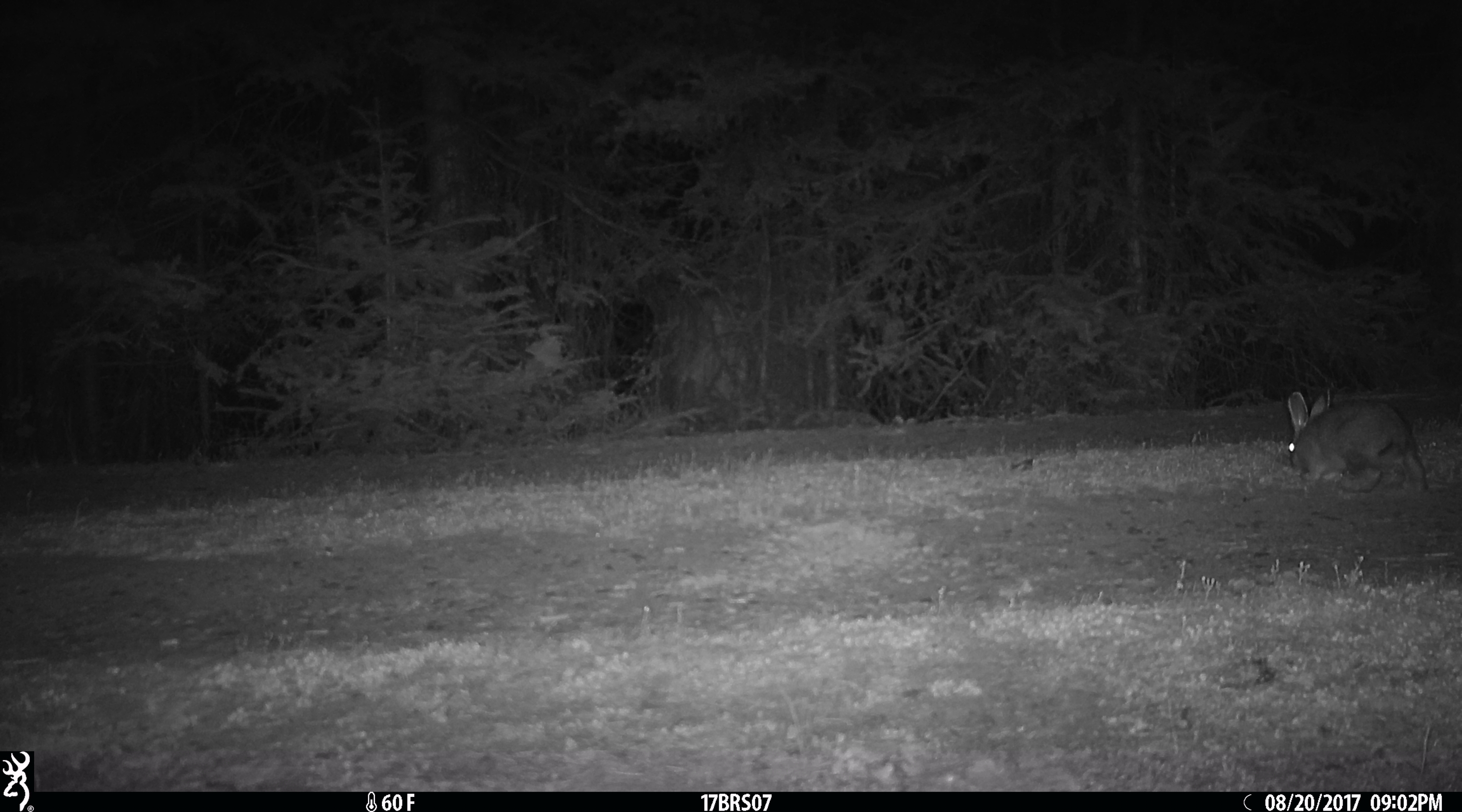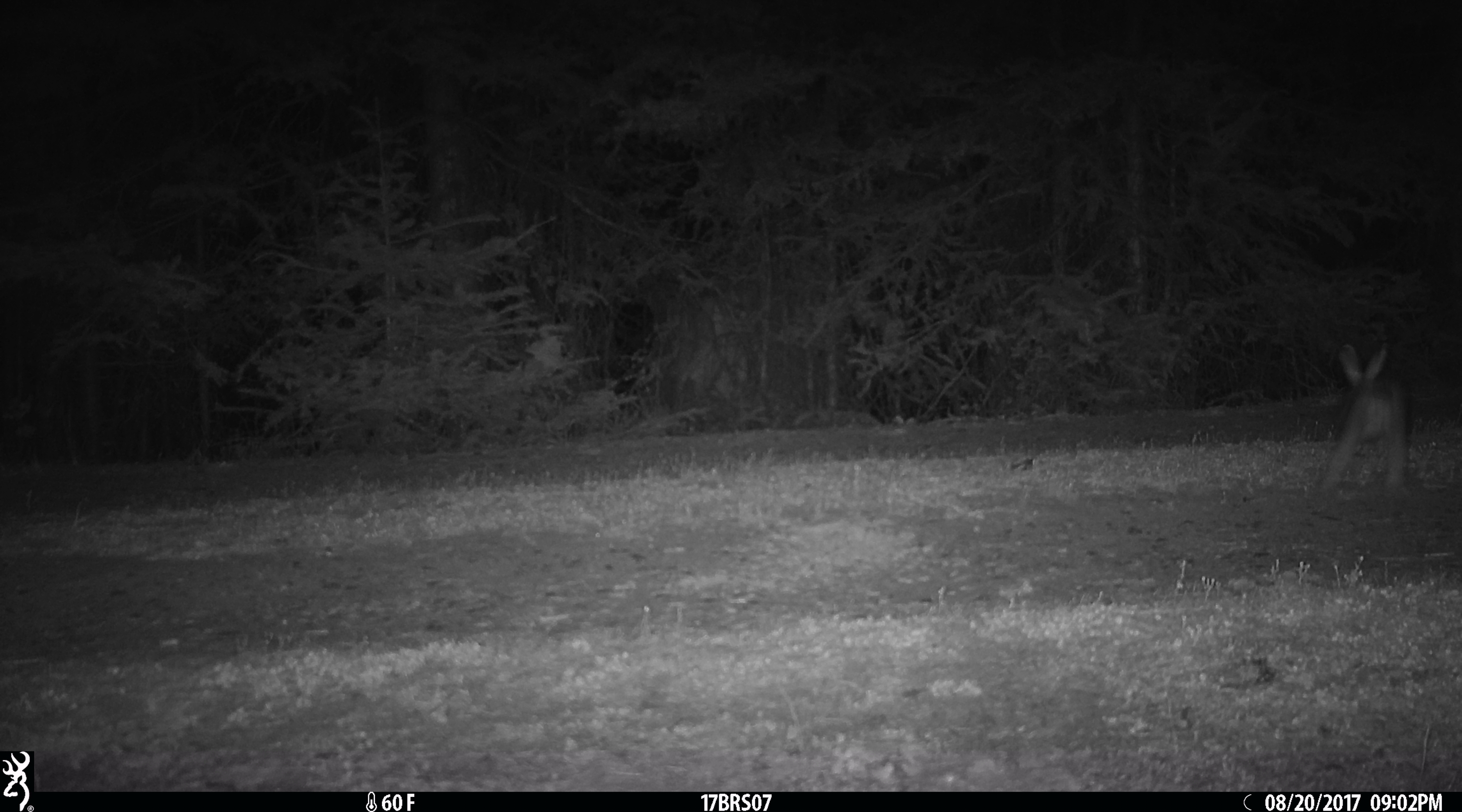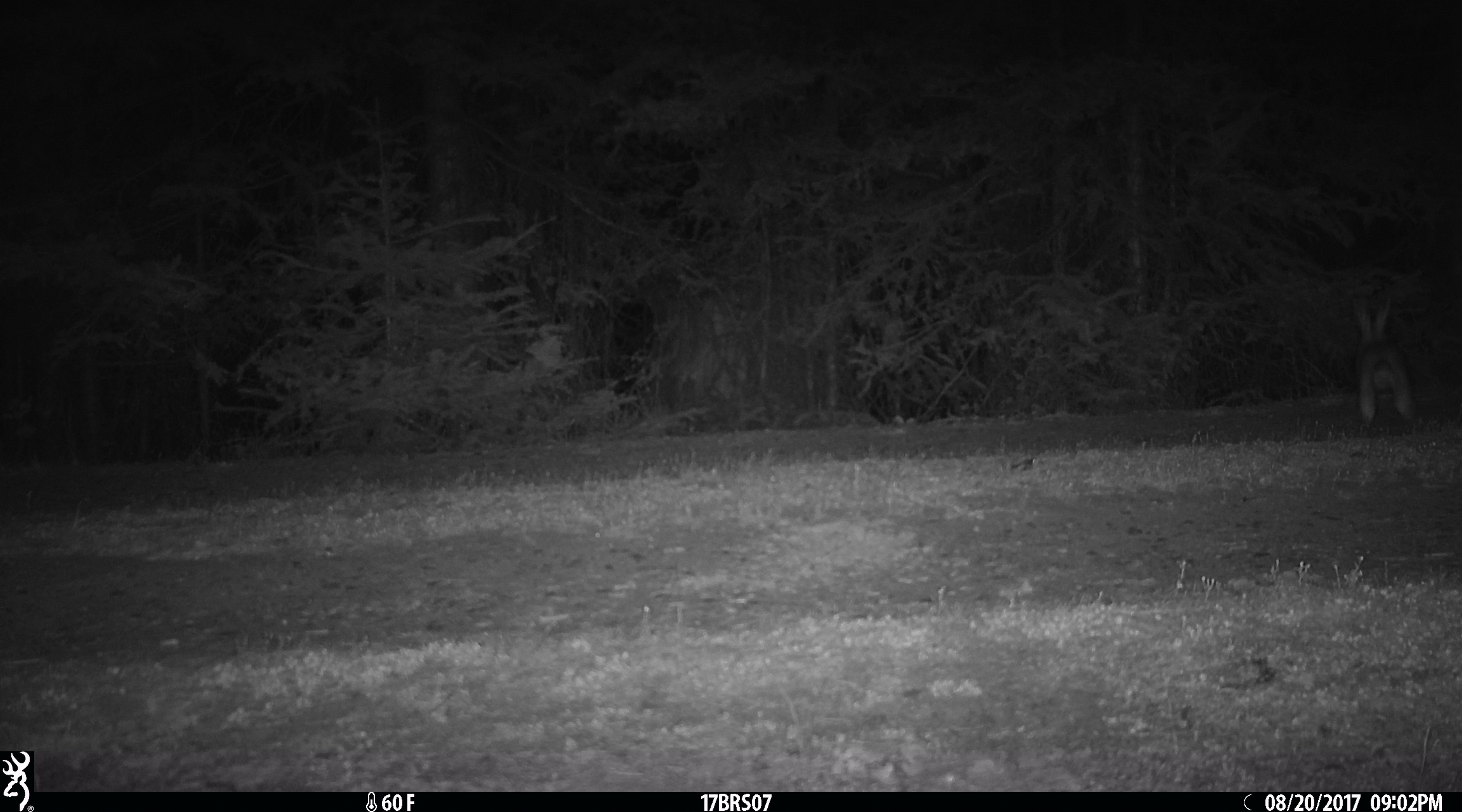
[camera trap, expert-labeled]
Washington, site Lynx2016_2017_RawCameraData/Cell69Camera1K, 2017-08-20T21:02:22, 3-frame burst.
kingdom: Animalia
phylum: Chordata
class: Mammalia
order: Lagomorpha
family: Leporidae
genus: Lepus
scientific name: Lepus americanus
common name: snowshoe hare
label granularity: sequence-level